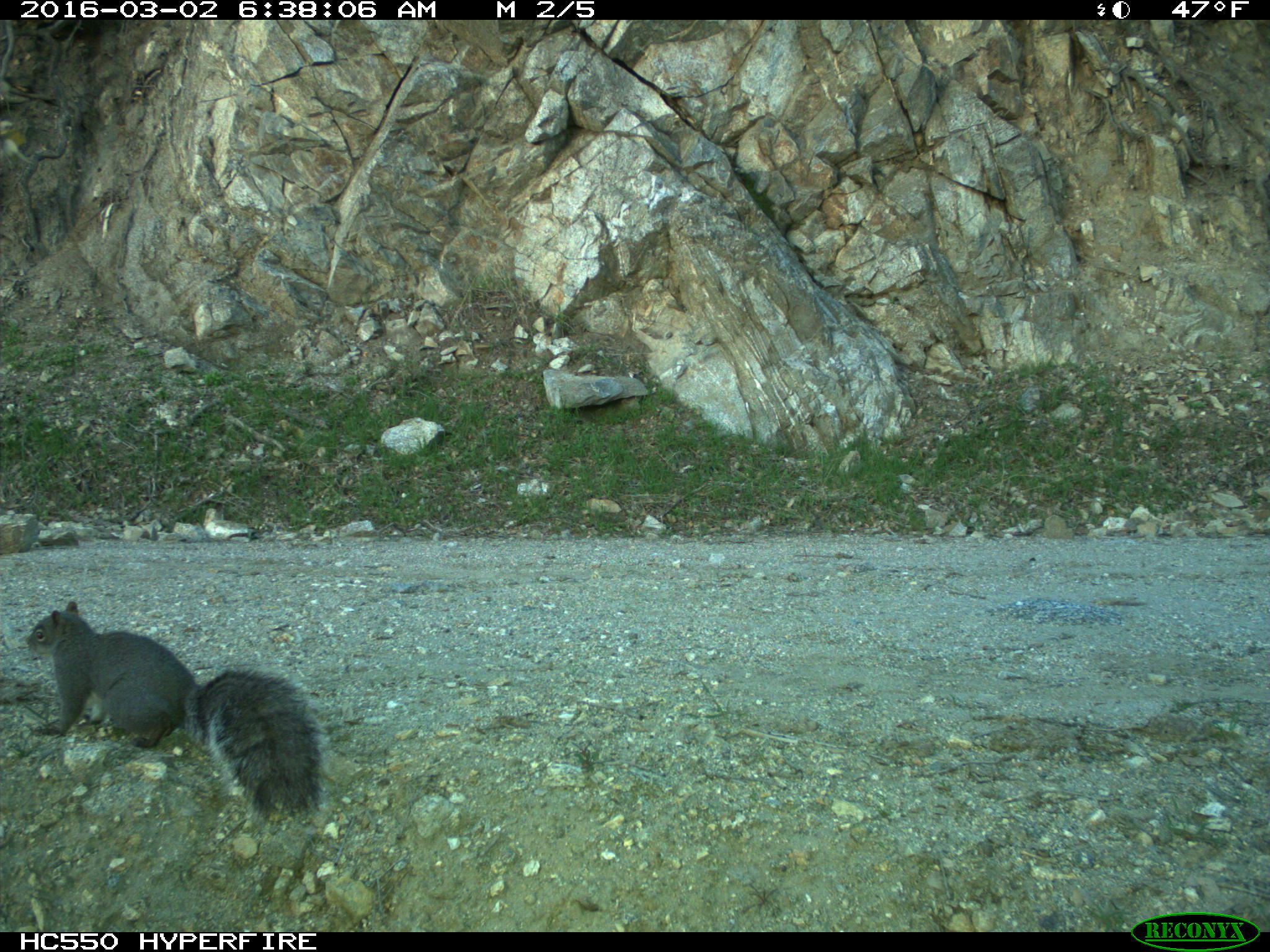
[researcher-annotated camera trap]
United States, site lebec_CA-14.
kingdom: Animalia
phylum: Chordata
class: Mammalia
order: Rodentia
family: Sciuridae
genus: Sciurus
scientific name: Sciurus carolinensis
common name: eastern gray squirrel